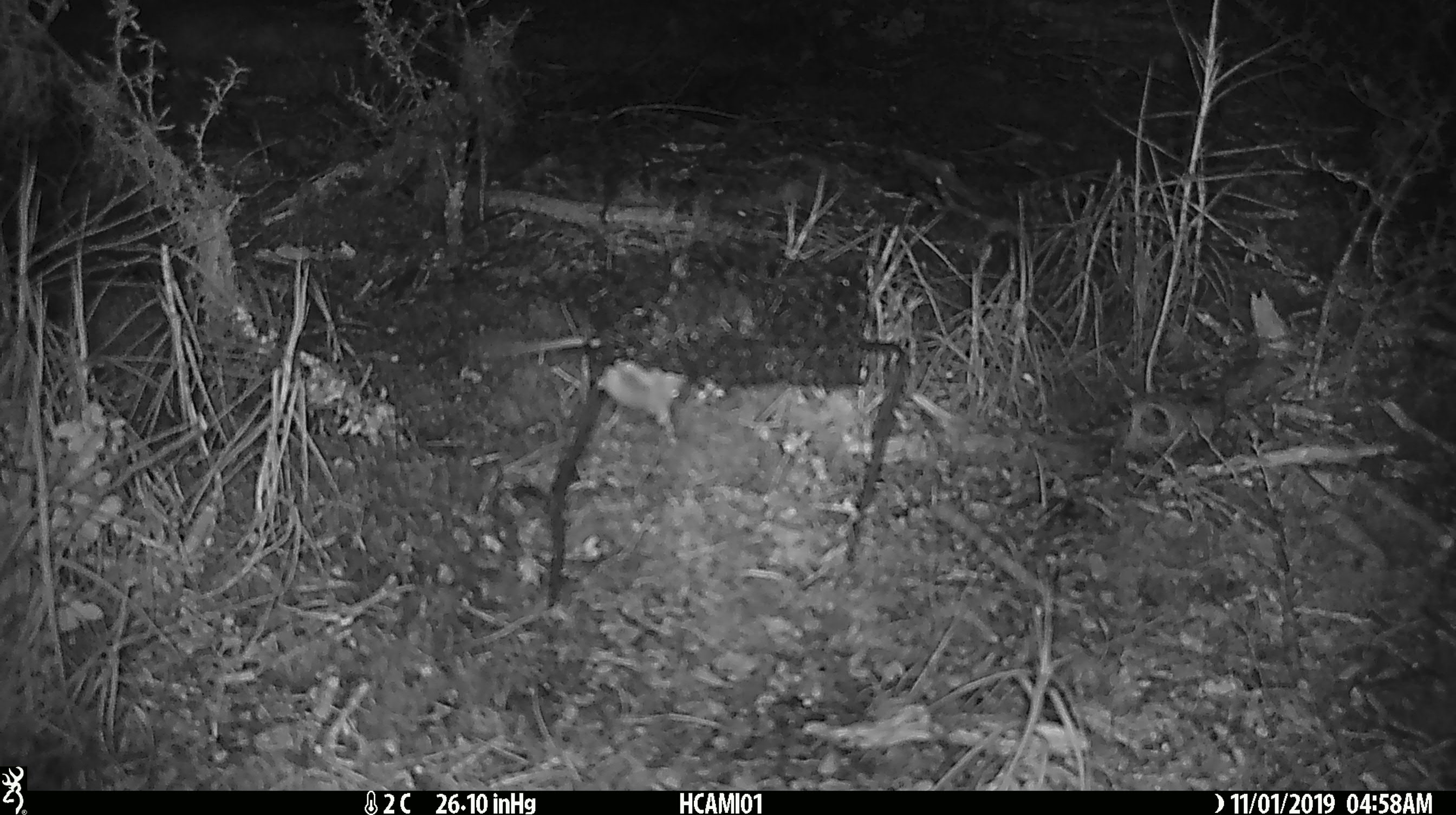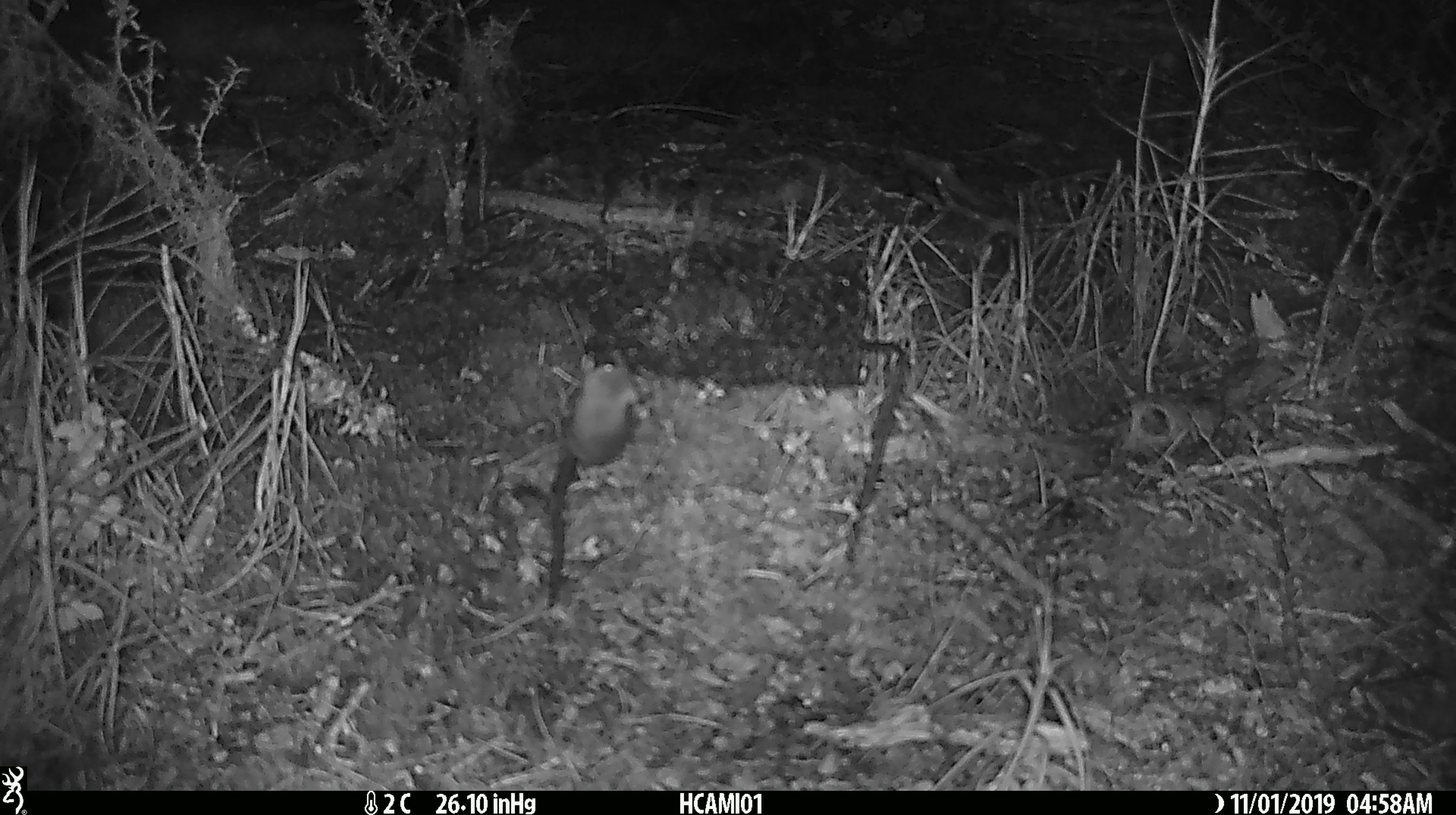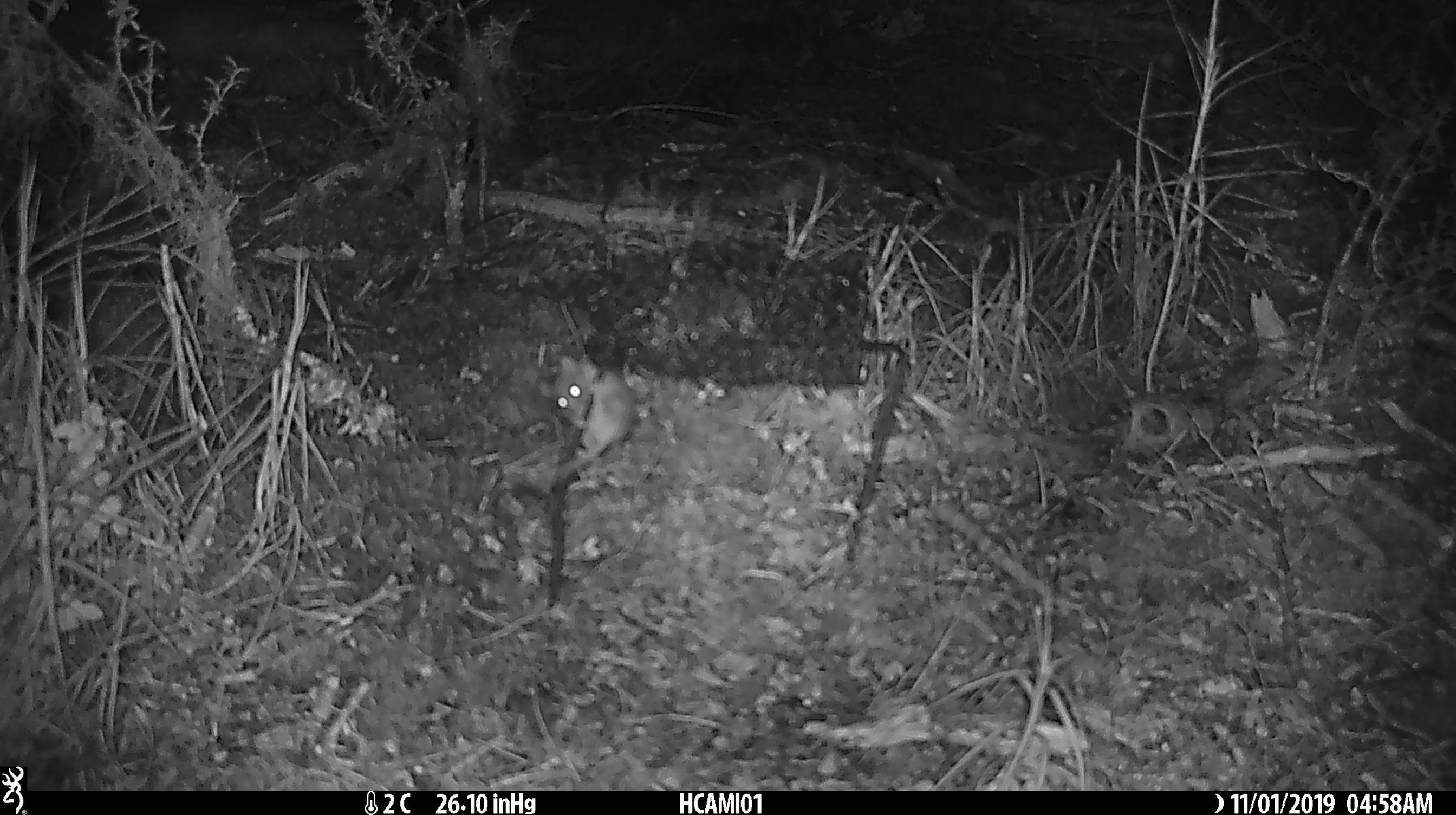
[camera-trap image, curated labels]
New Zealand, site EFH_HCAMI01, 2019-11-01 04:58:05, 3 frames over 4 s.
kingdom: Animalia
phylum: Chordata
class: Mammalia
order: Rodentia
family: Muridae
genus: Mus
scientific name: Mus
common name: mouse